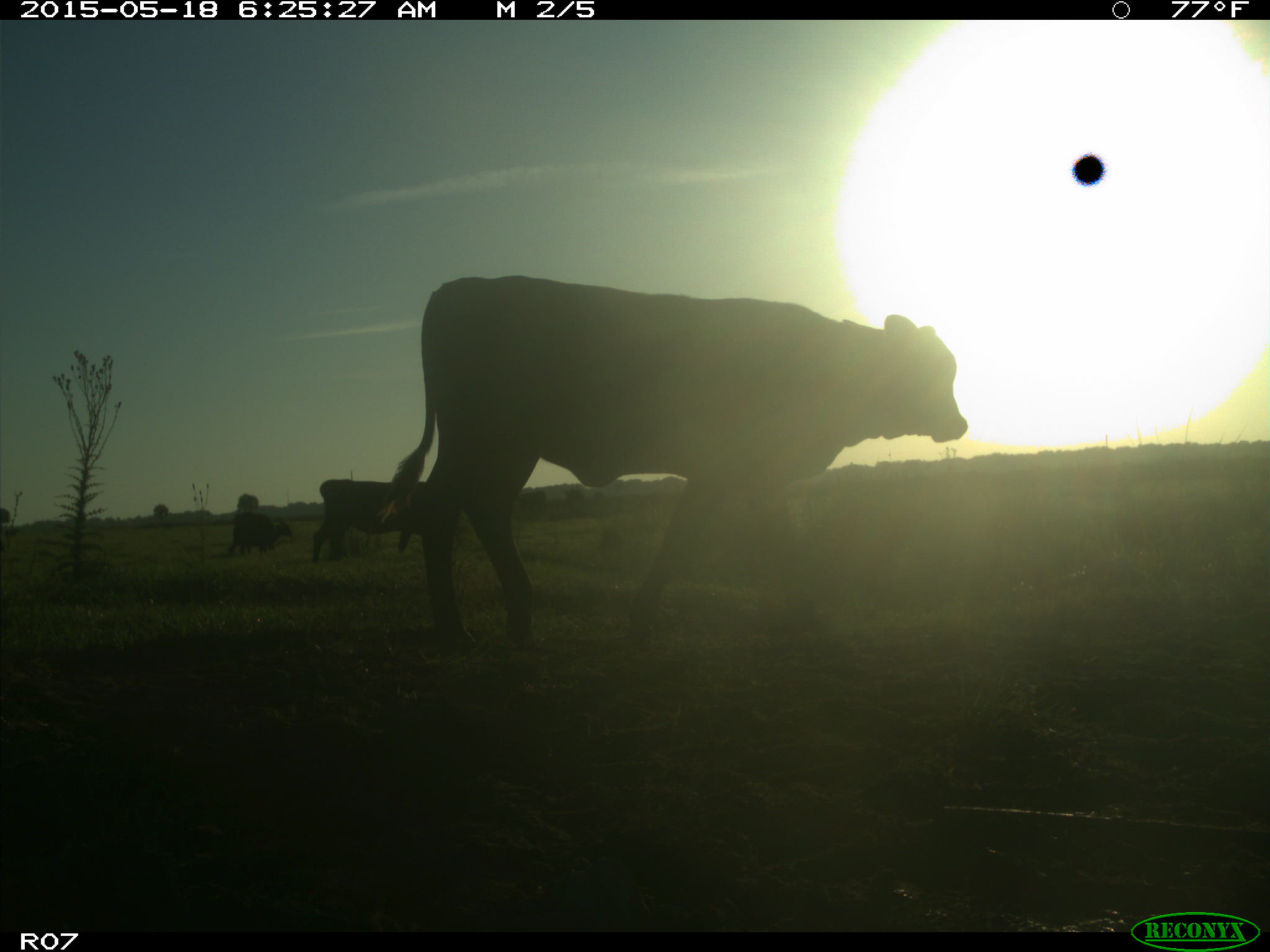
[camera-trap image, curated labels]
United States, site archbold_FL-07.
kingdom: Animalia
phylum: Chordata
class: Mammalia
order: Artiodactyla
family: Bovidae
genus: Bos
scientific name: Bos taurus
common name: domestic cow